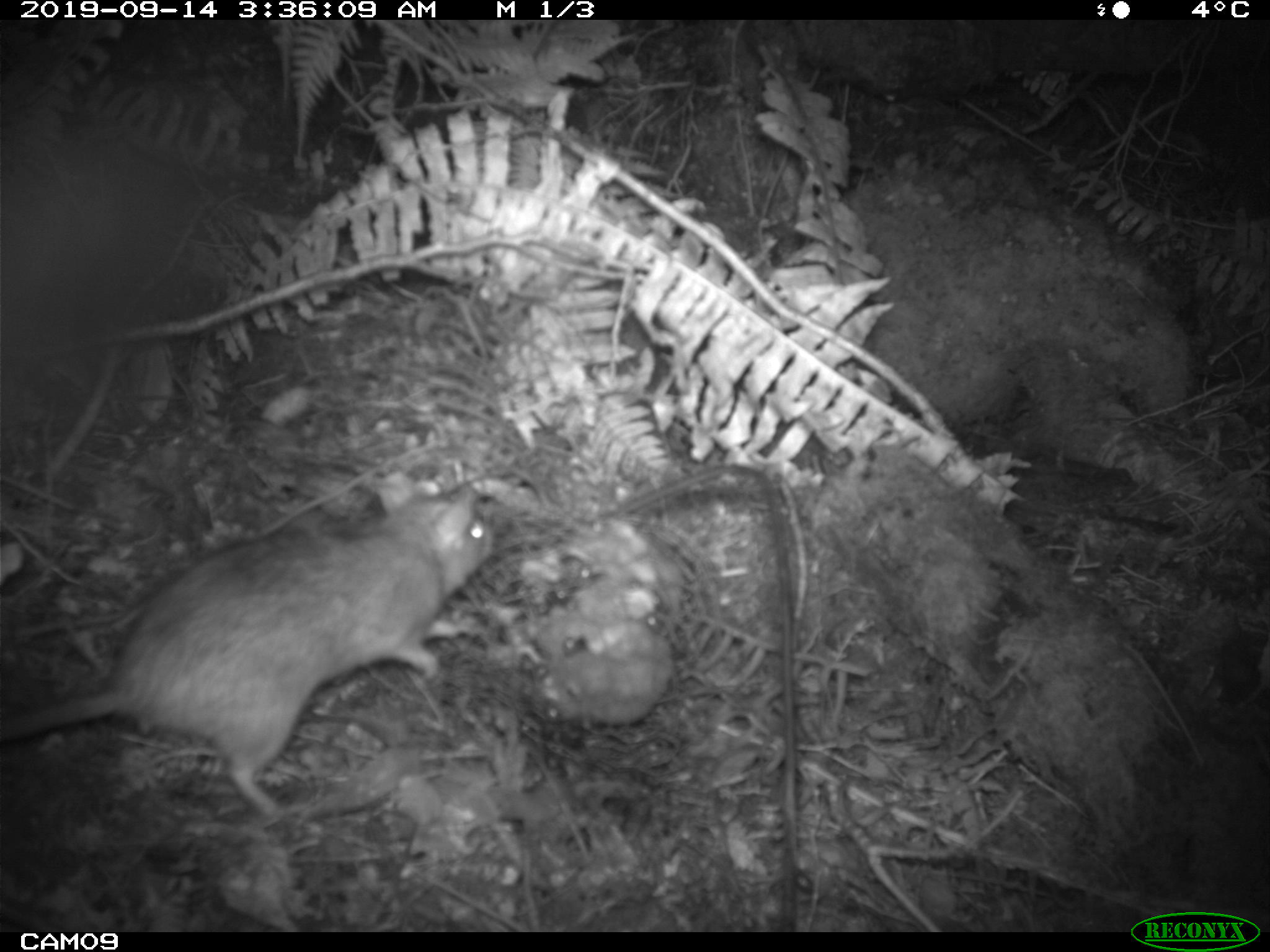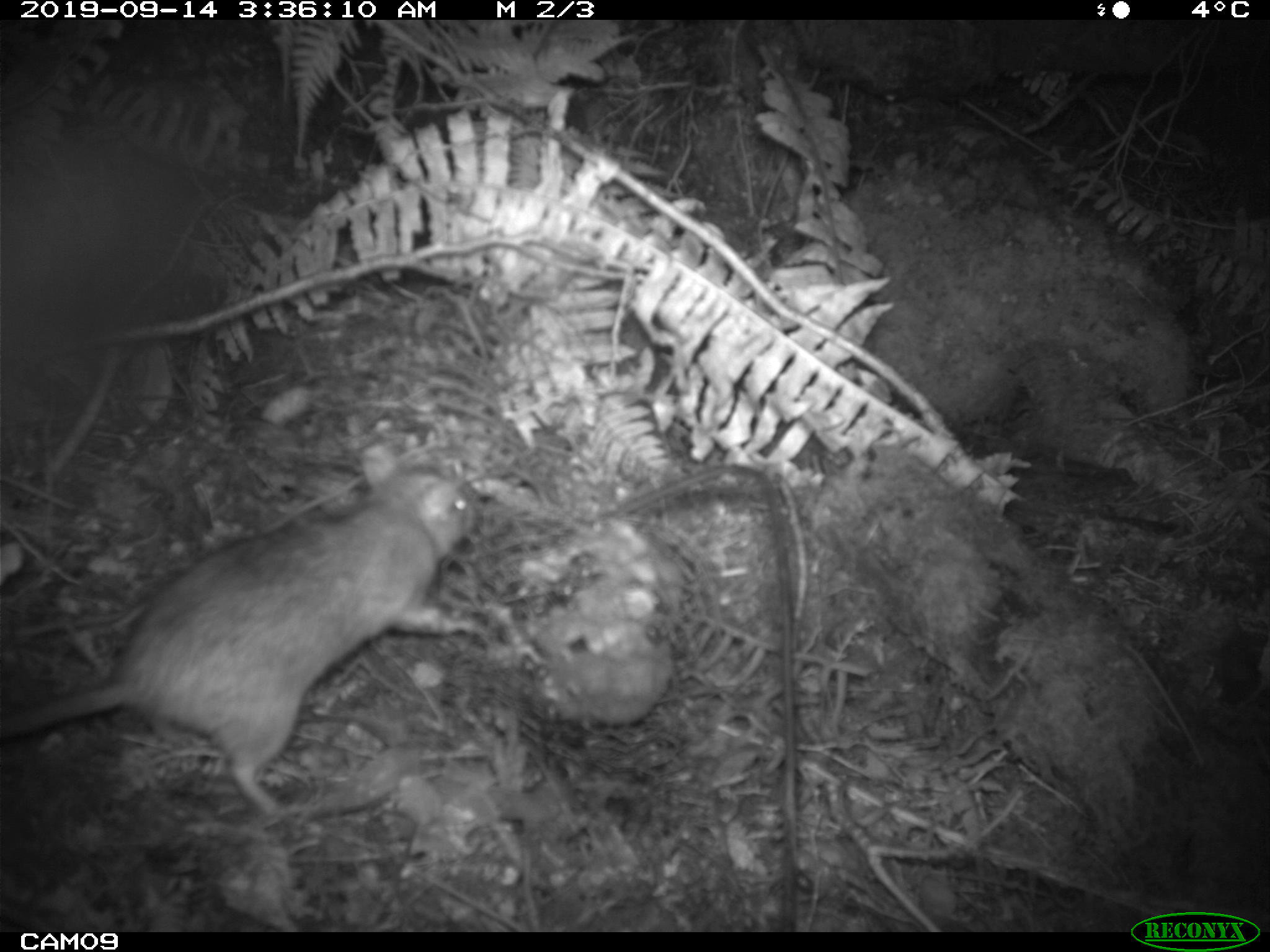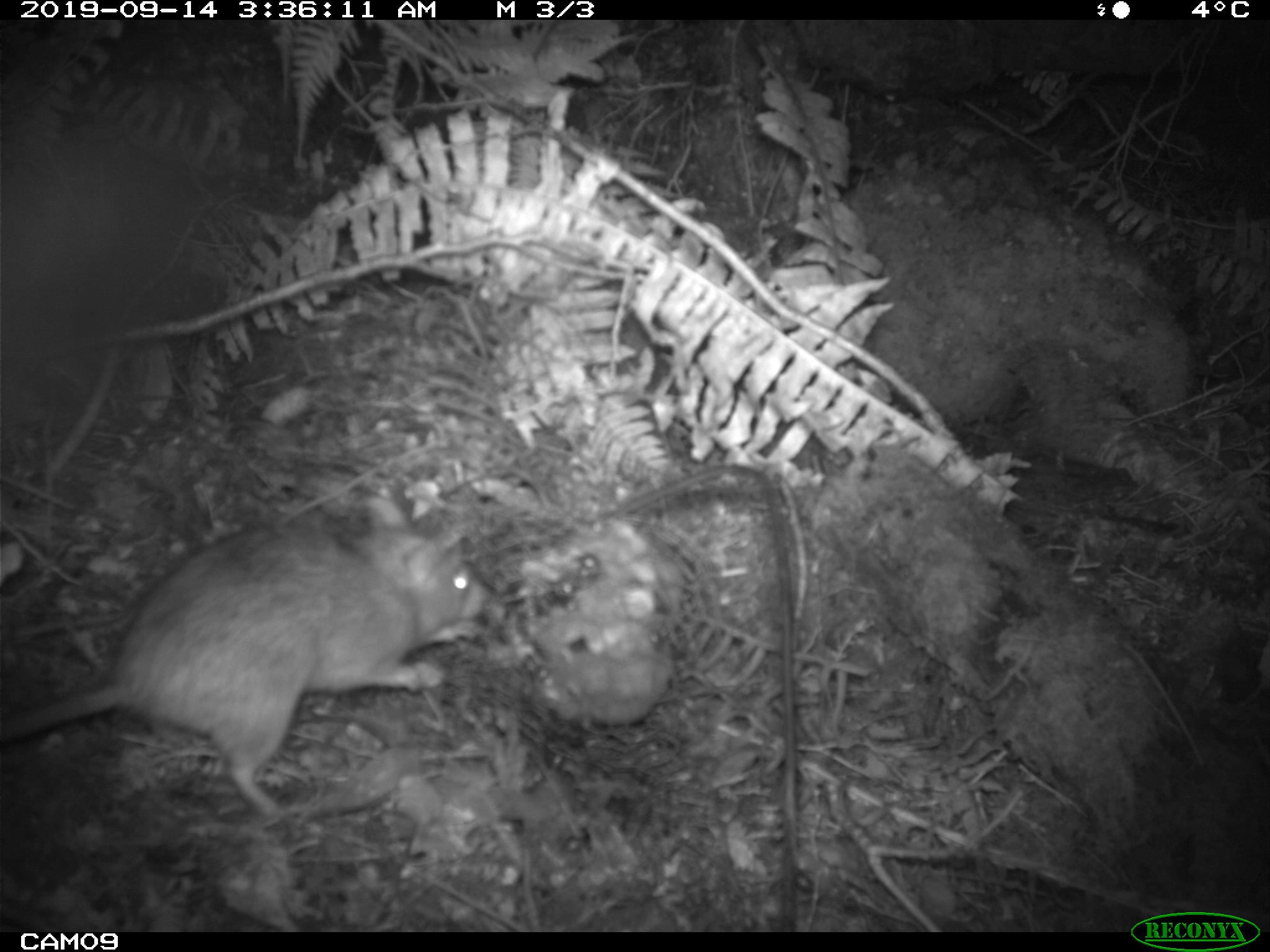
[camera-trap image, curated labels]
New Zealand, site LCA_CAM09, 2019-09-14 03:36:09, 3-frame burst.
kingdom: Animalia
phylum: Chordata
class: Mammalia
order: Rodentia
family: Muridae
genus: Rattus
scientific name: Rattus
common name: rat